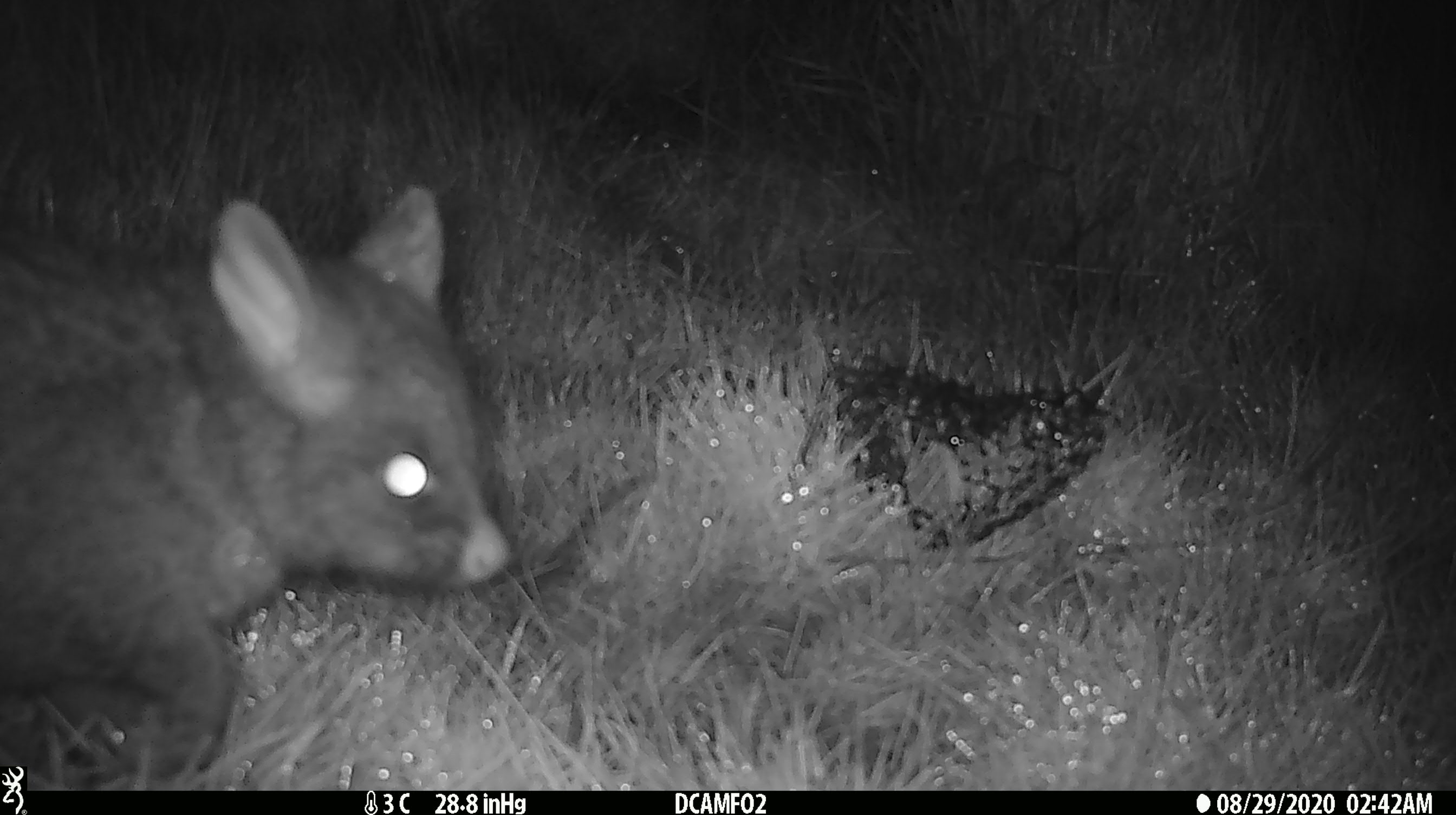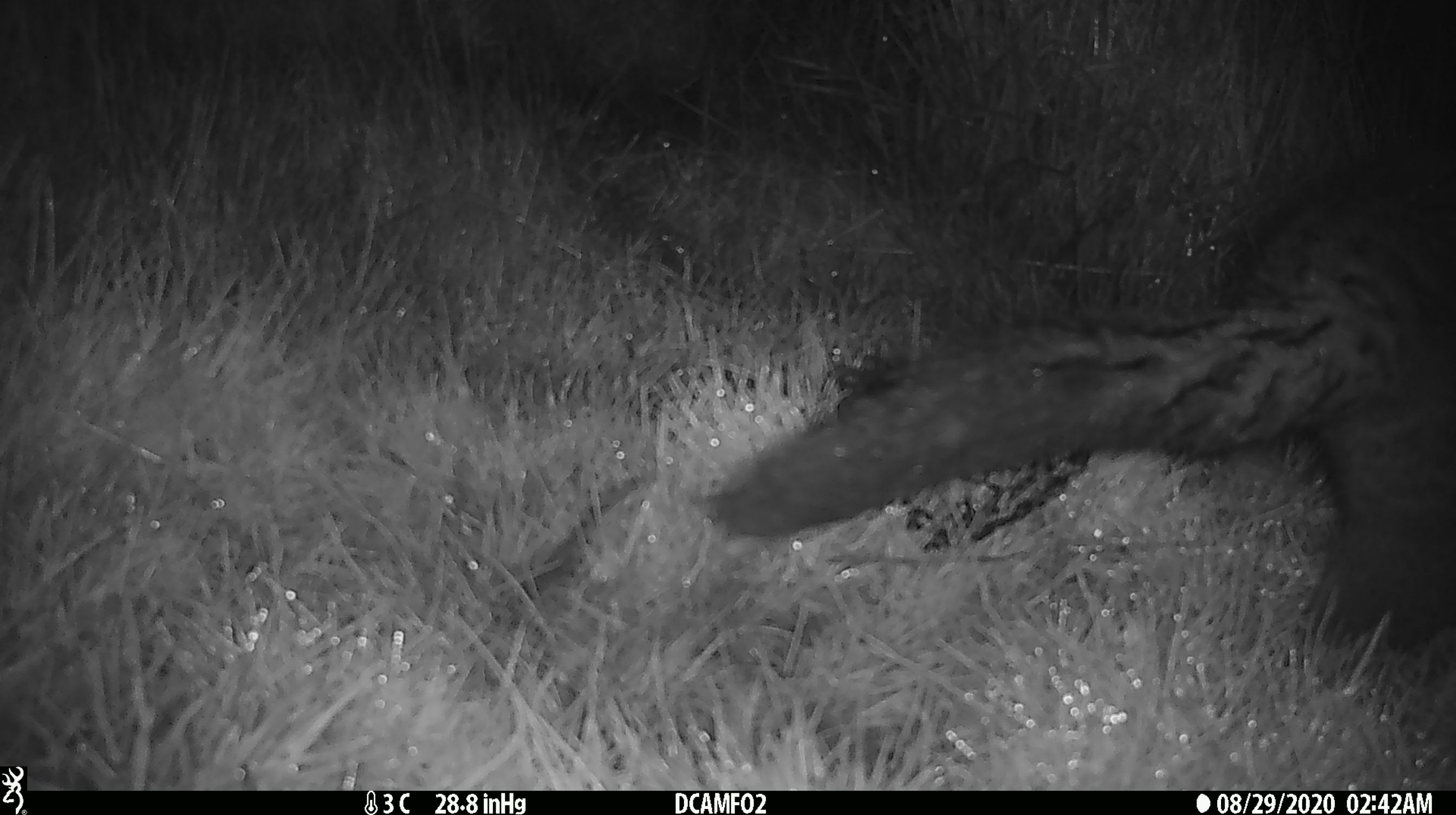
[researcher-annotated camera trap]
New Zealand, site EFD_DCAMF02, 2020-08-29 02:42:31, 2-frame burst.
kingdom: Animalia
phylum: Chordata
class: Mammalia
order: Diprotodontia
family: Phalangeridae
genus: Trichosurus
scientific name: Trichosurus vulpecula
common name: common brushtail possum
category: possum